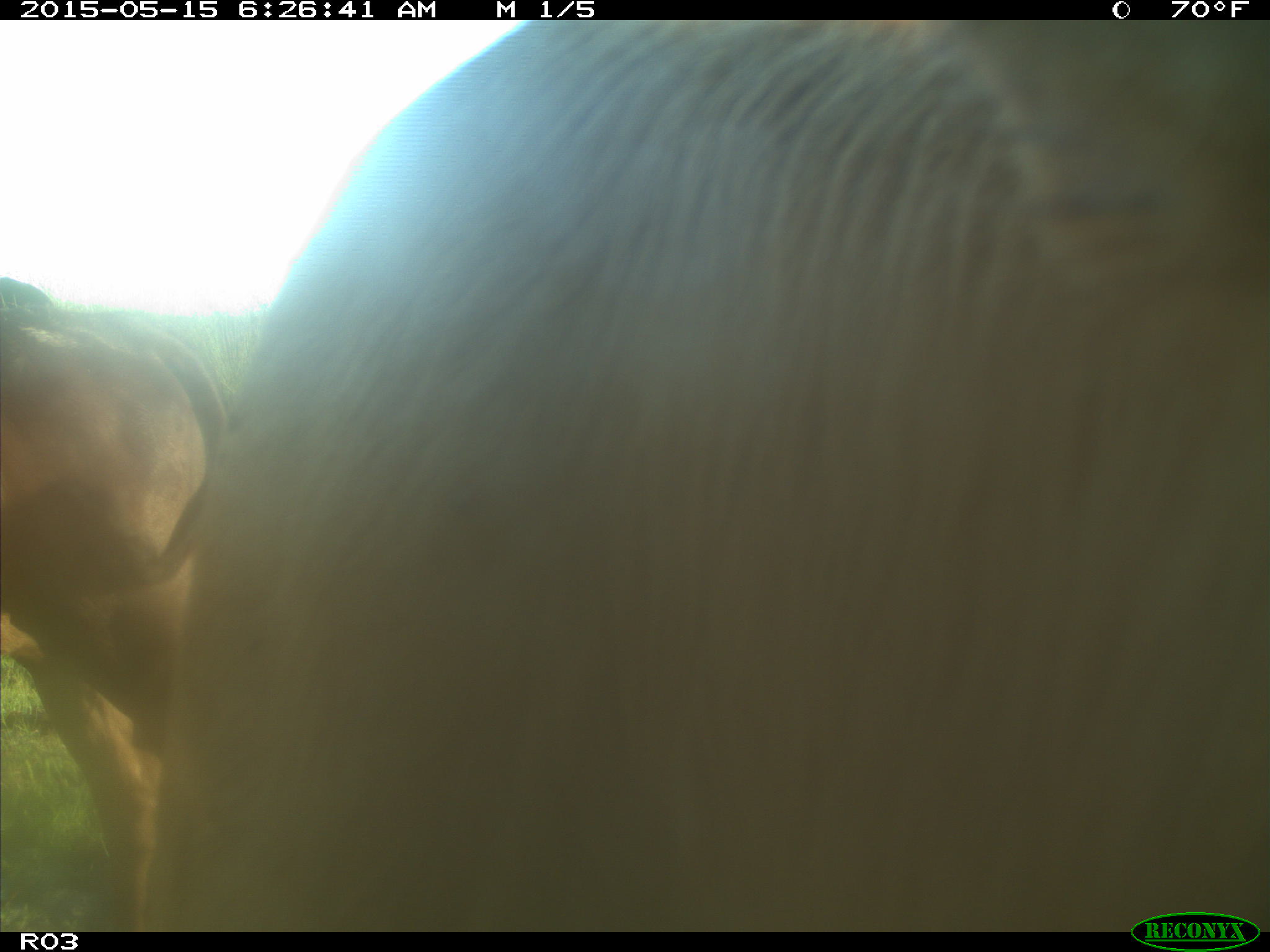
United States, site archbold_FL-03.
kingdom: Animalia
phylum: Chordata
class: Mammalia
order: Artiodactyla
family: Bovidae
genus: Bos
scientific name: Bos taurus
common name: domestic cow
Bos taurus (domestic cow).